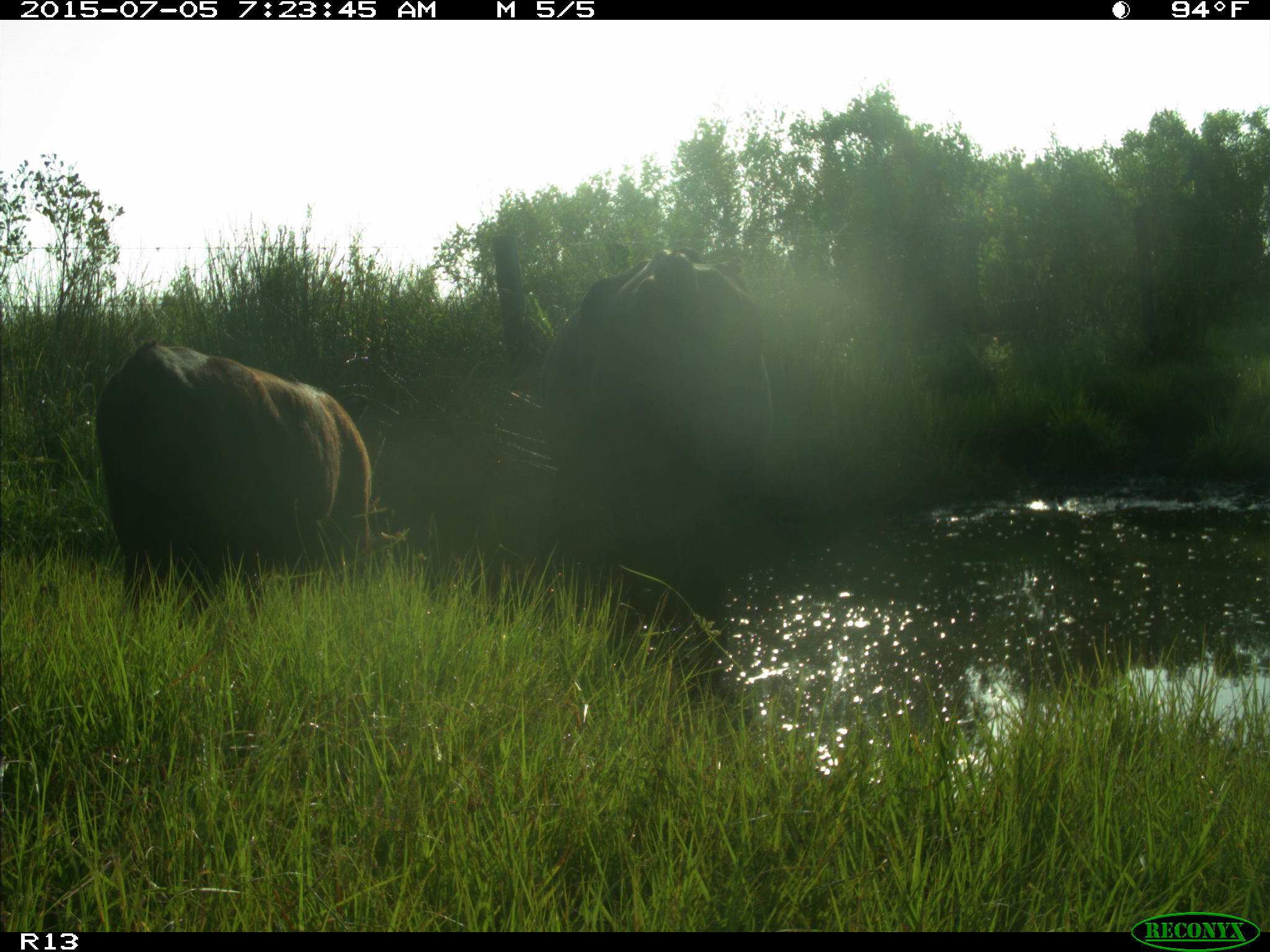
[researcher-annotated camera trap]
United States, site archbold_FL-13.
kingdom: Animalia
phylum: Chordata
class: Mammalia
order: Artiodactyla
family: Bovidae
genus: Bos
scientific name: Bos taurus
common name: domestic cow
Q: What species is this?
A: Bos taurus (domestic cow).